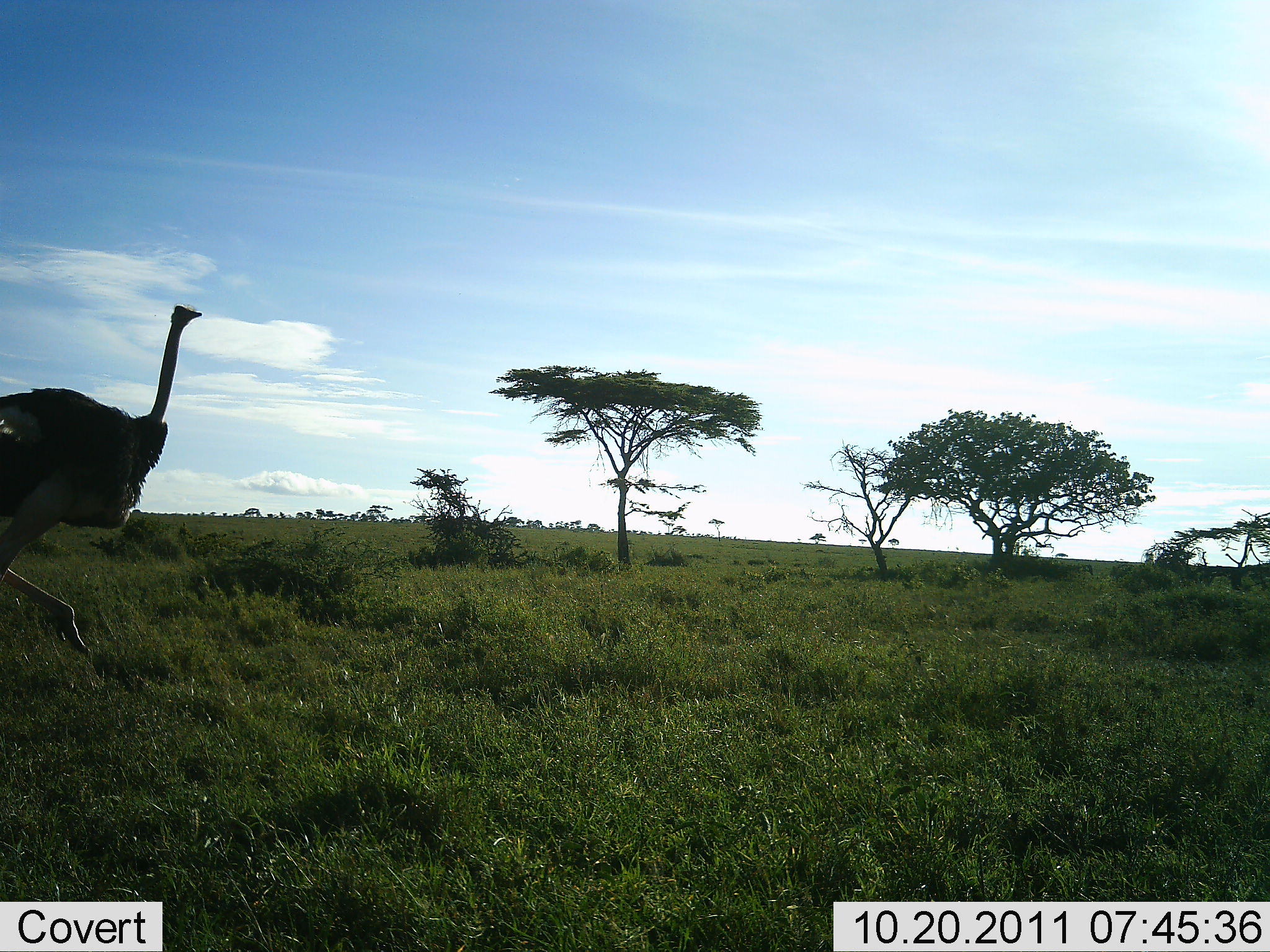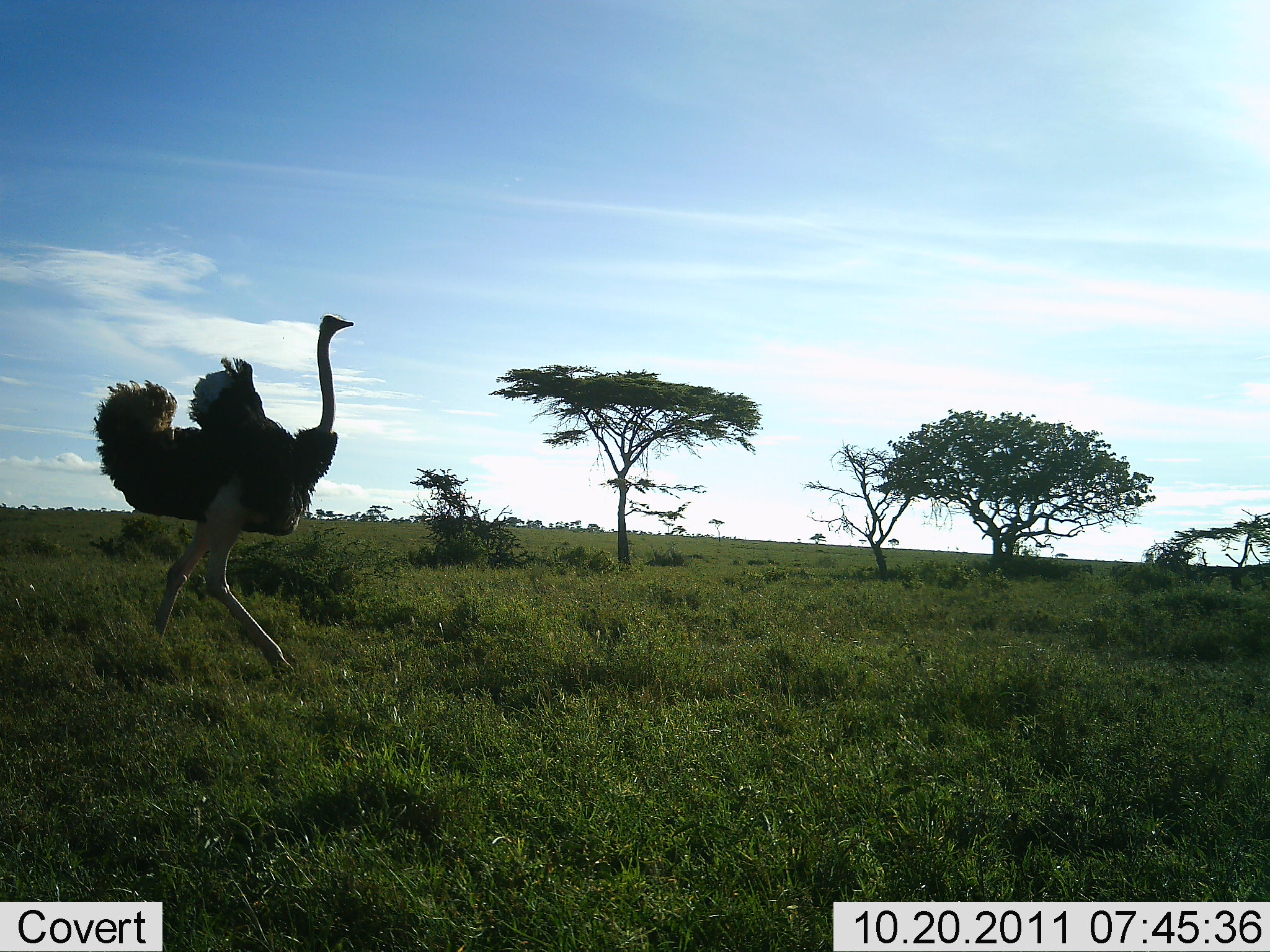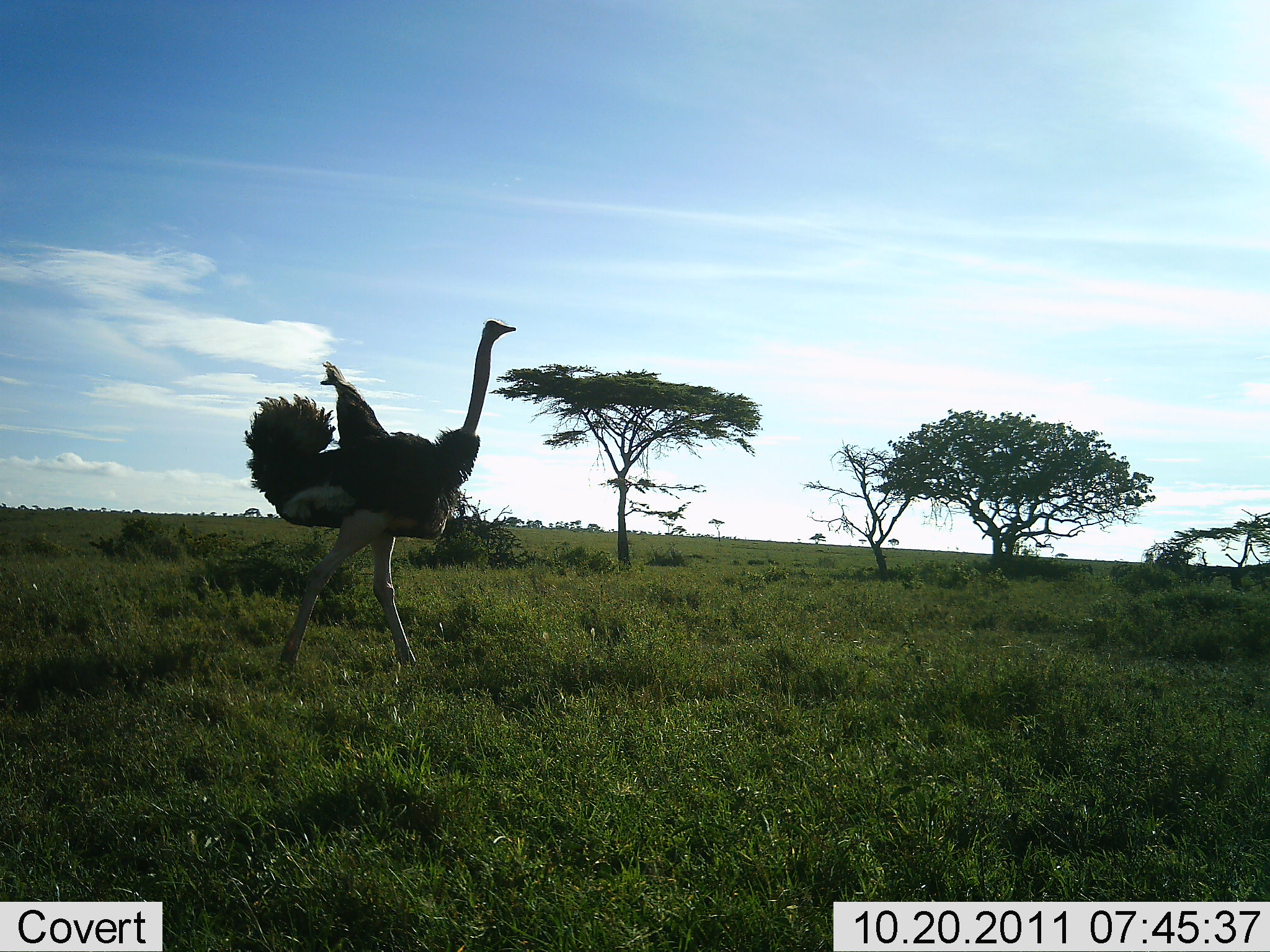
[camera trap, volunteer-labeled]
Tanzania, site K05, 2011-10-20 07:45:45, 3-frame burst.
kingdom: Animalia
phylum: Chordata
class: Aves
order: Struthioniformes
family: Struthionidae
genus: Struthio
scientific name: Struthio camelus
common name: ostrich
Ostrich (Struthio camelus), count 1. Behavior (volunteer vote fractions): standing 9%, resting 0%, moving 100%, interacting 0%. Young present (vote fraction): 0%. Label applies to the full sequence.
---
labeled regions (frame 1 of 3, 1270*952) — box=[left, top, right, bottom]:
animal: box=[0, 300, 203, 656]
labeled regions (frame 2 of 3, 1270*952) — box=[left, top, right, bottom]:
animal: box=[89, 311, 356, 683]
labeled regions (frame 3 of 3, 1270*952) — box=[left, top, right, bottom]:
animal: box=[243, 317, 519, 680]